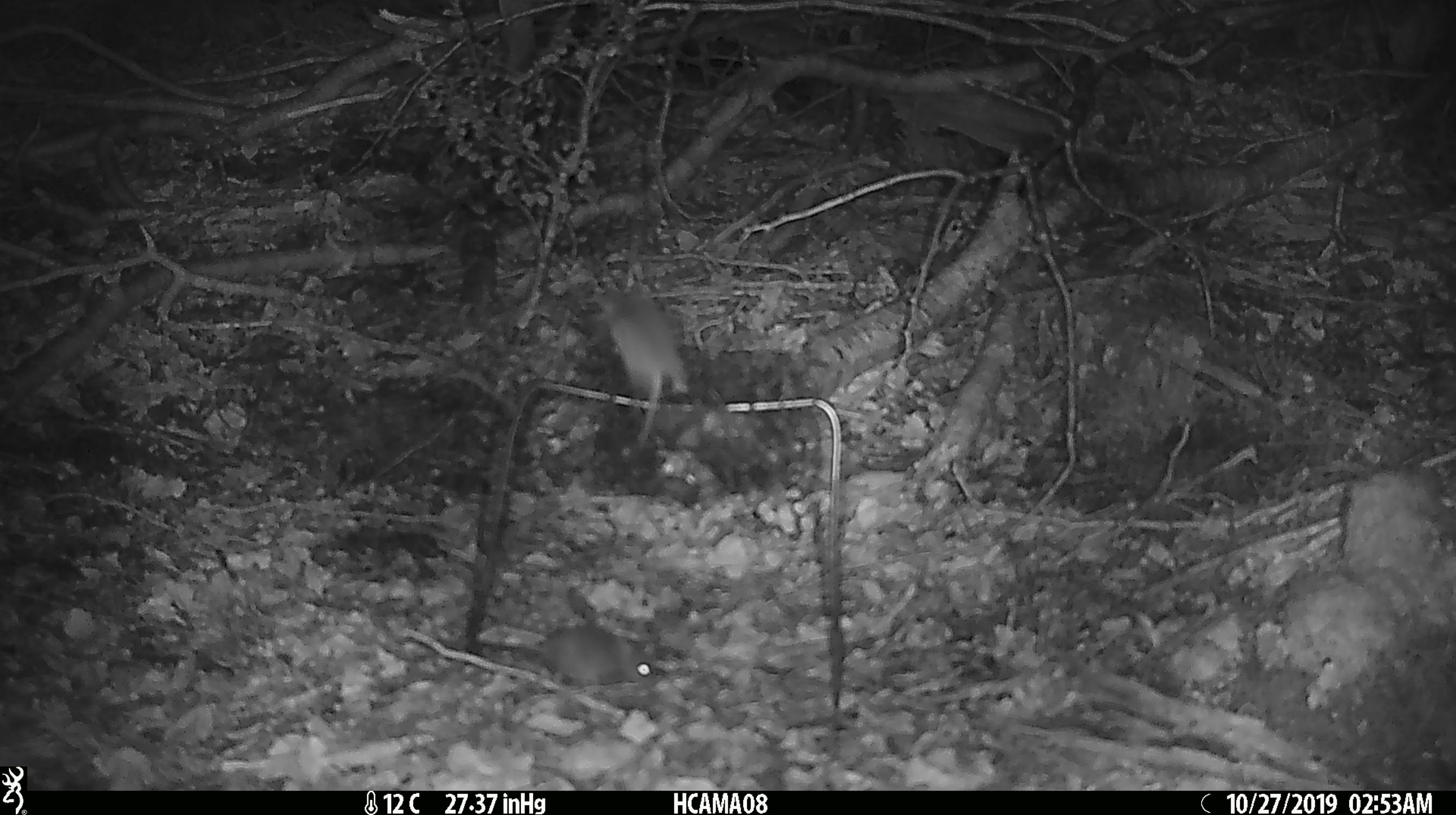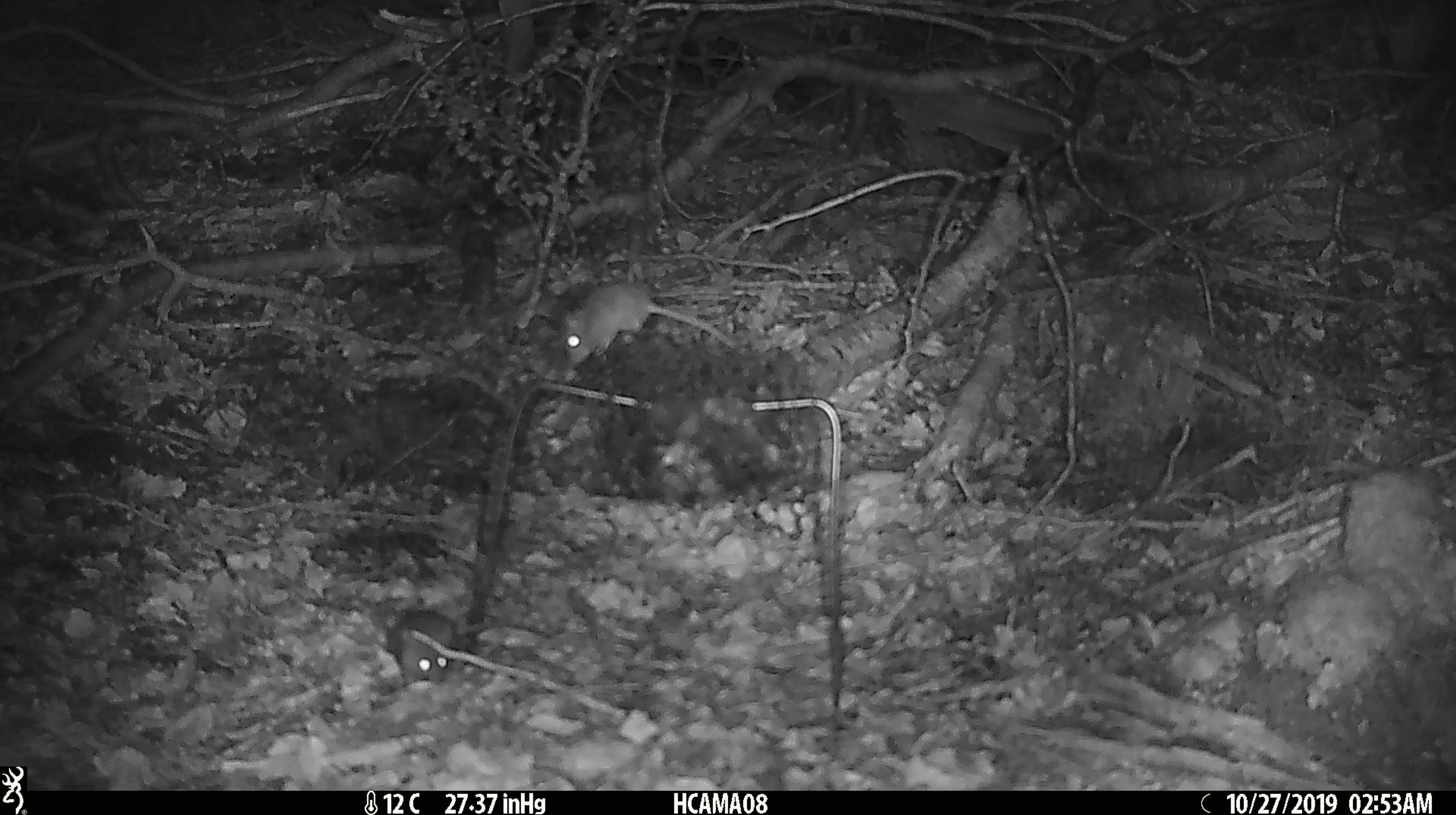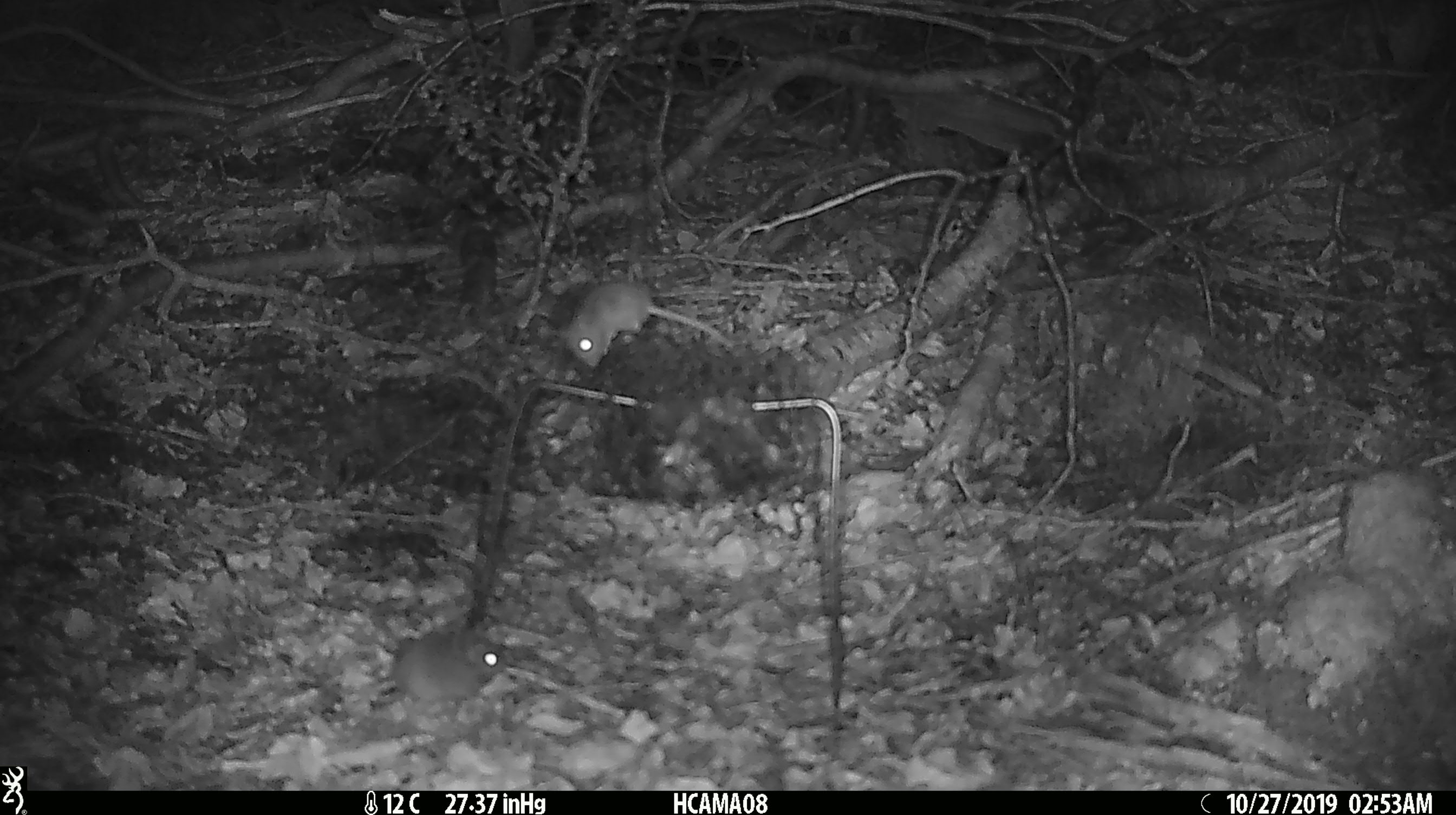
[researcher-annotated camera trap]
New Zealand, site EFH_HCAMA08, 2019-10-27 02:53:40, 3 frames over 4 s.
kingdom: Animalia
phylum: Chordata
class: Mammalia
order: Rodentia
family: Muridae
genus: Mus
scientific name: Mus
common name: mouse